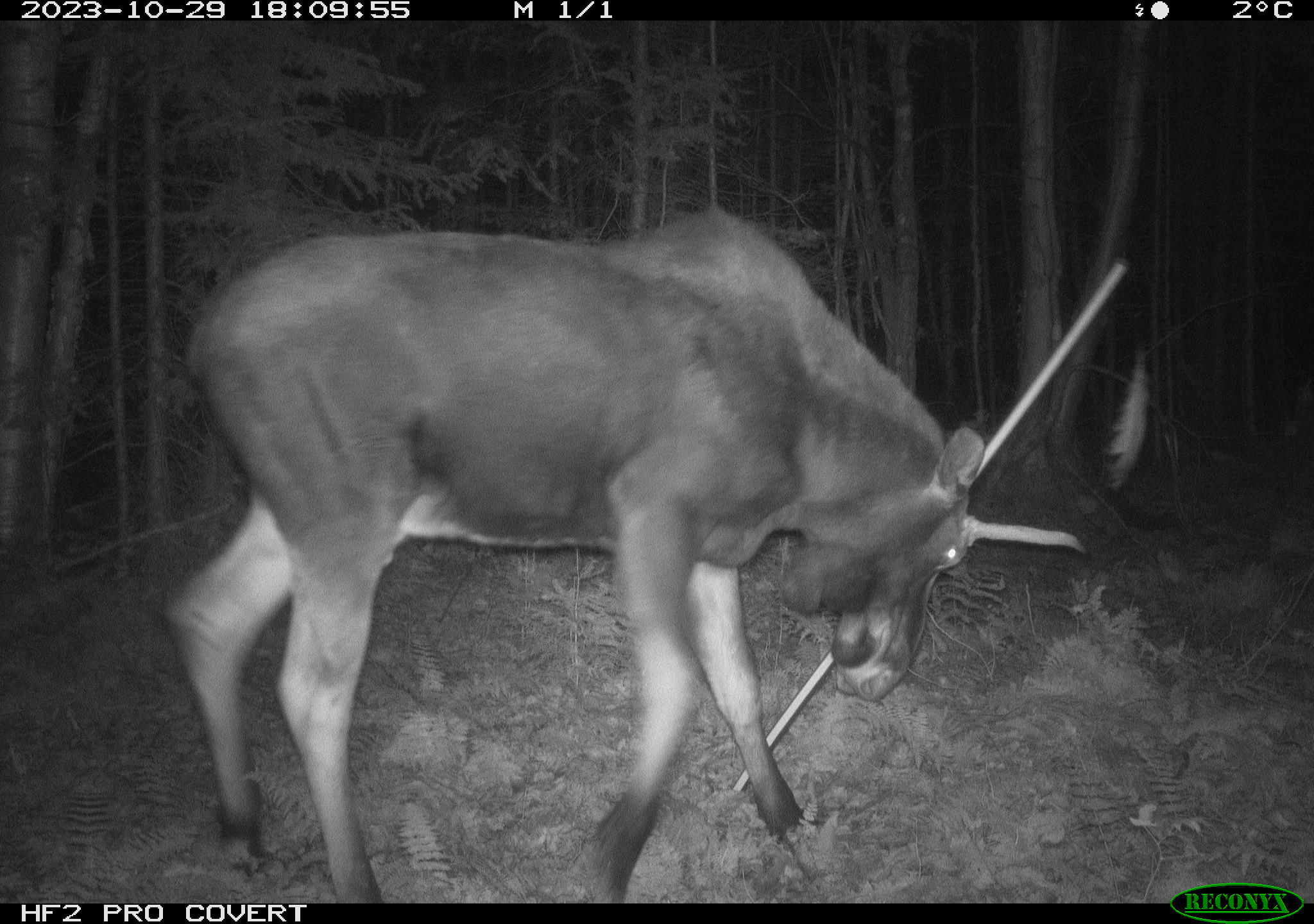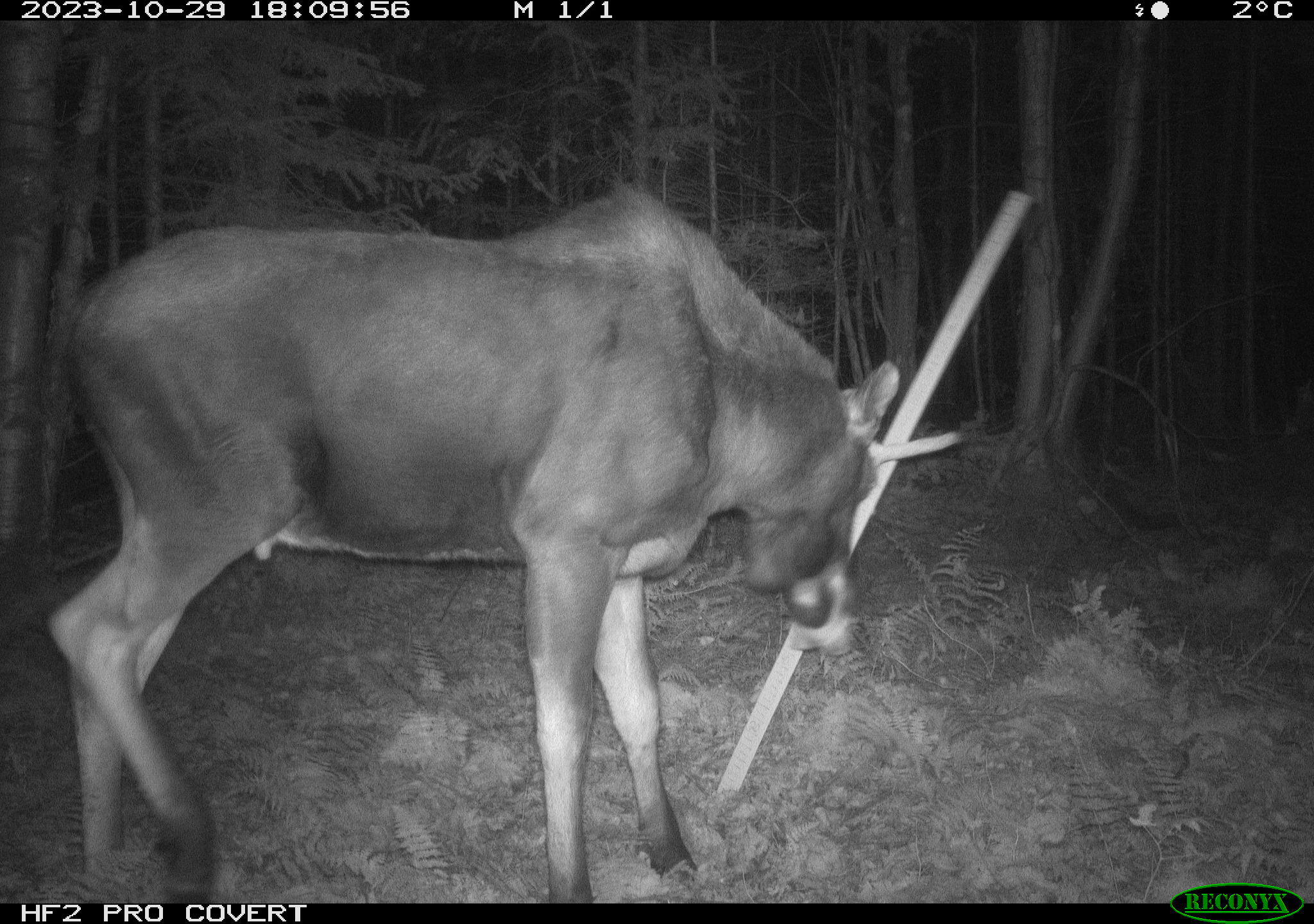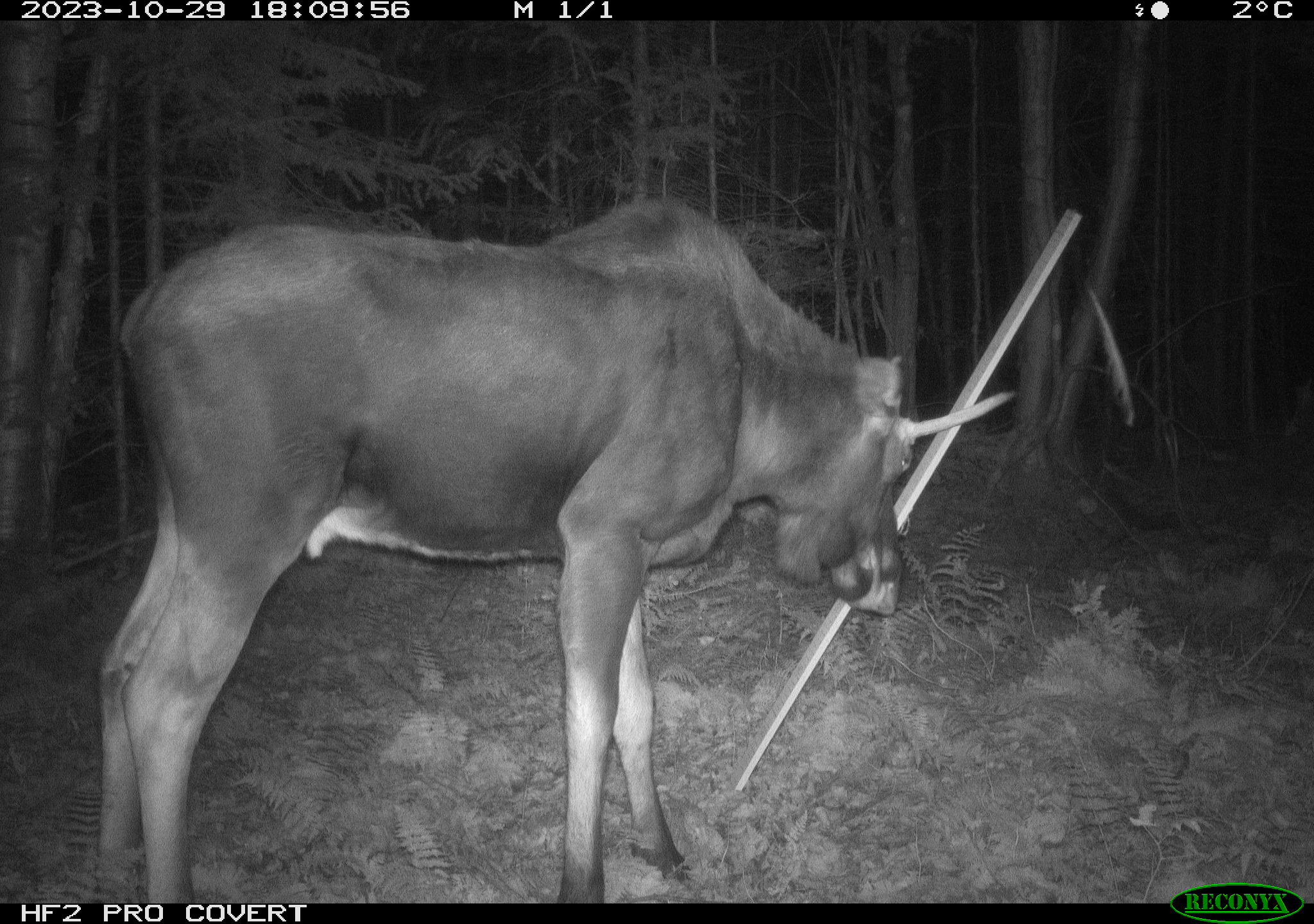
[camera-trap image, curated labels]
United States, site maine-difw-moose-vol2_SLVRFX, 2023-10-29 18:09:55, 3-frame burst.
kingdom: Animalia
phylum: Chordata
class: Mammalia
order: Artiodactyla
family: Cervidae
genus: Alces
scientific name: Alces alces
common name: moose